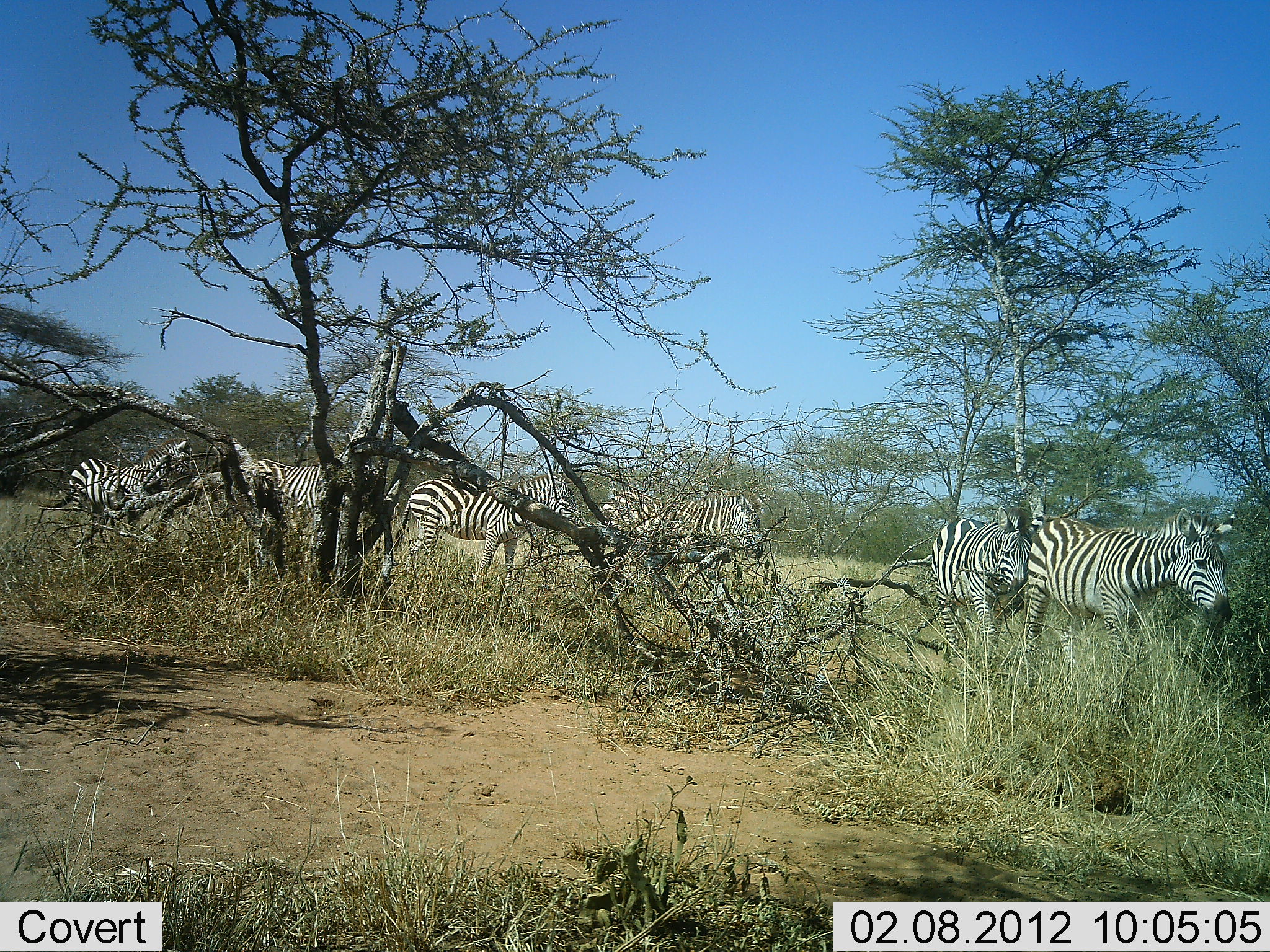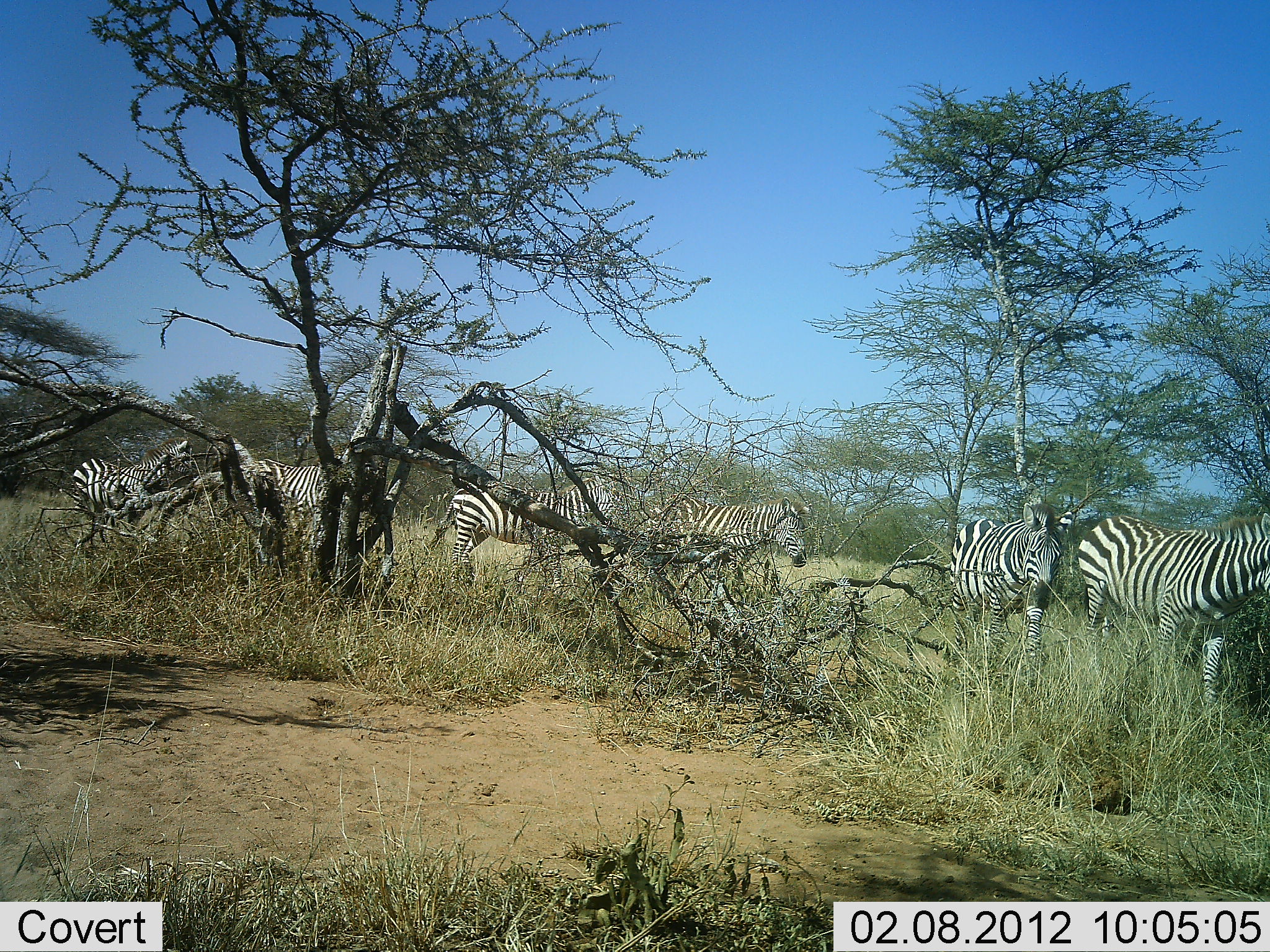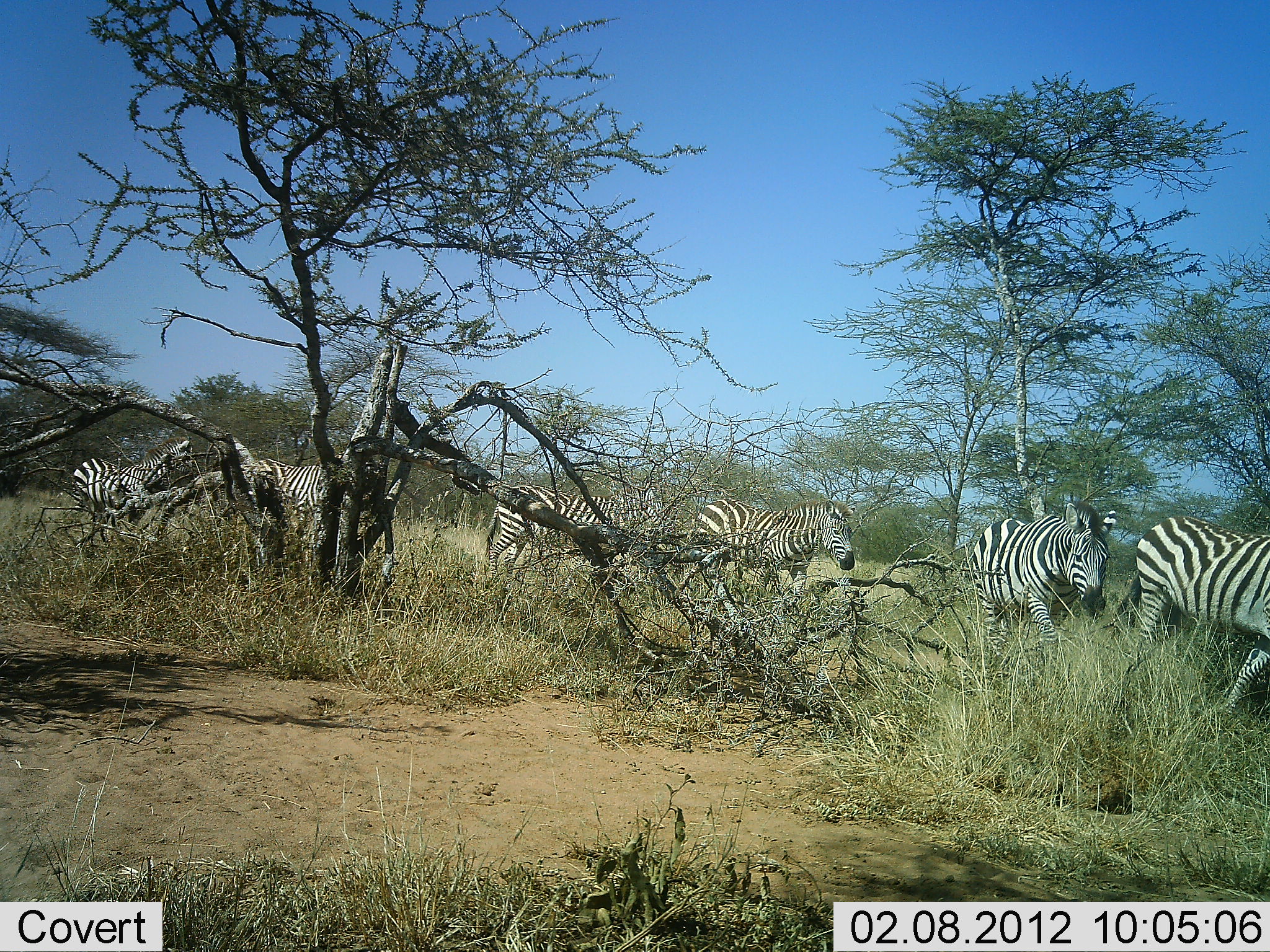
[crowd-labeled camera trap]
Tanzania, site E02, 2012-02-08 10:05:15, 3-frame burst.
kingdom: Animalia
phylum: Chordata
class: Mammalia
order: Perissodactyla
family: Equidae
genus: Equus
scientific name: Equus quagga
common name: plains zebra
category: zebra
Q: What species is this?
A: Zebra (plains zebra) (Equus quagga).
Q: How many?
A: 6.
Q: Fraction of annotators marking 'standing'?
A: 57%.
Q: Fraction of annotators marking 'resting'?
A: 0%.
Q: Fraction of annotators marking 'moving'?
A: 97%.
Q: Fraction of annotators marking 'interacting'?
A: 3%.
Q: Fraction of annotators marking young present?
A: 0%.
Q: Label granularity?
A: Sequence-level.